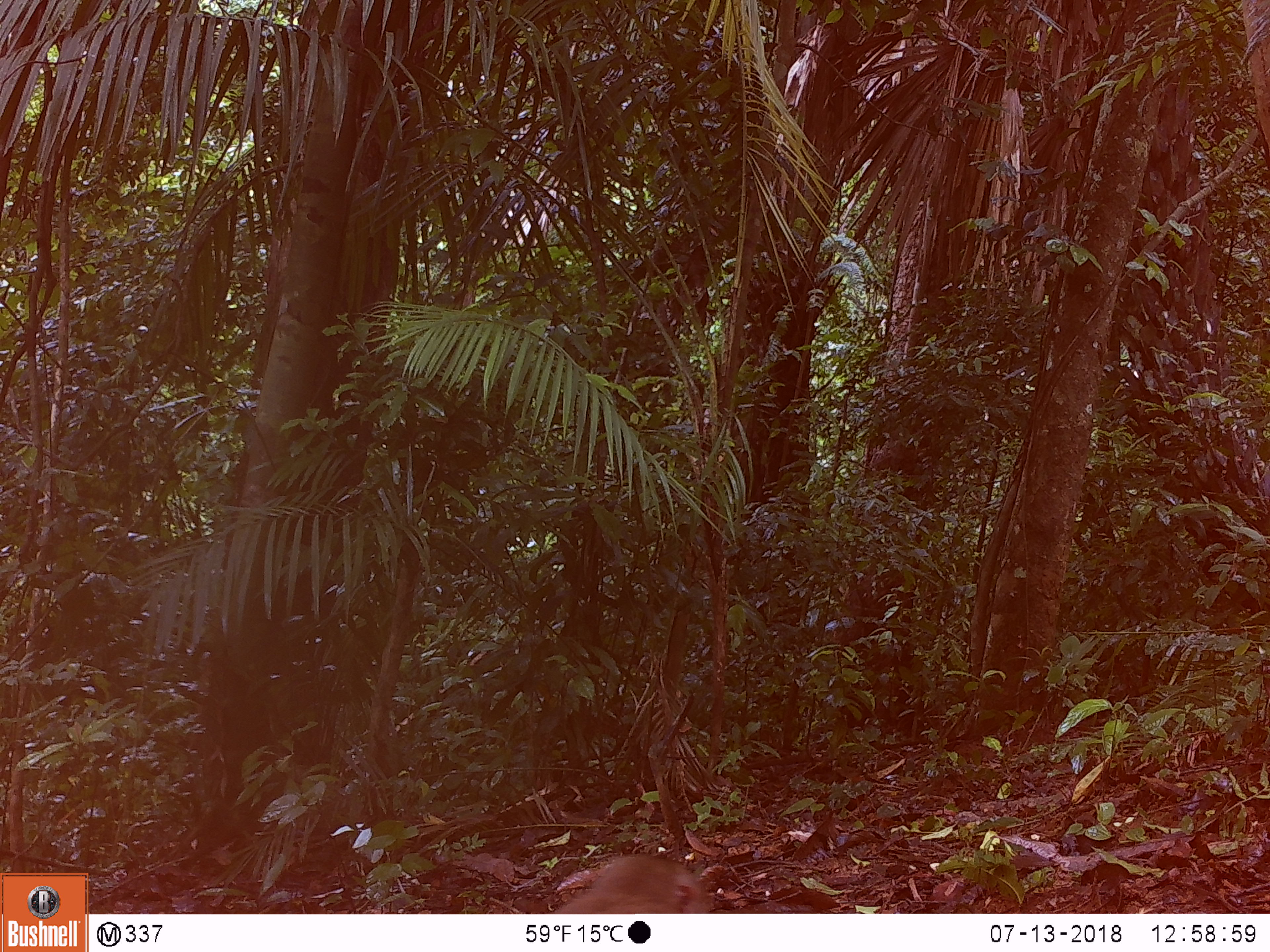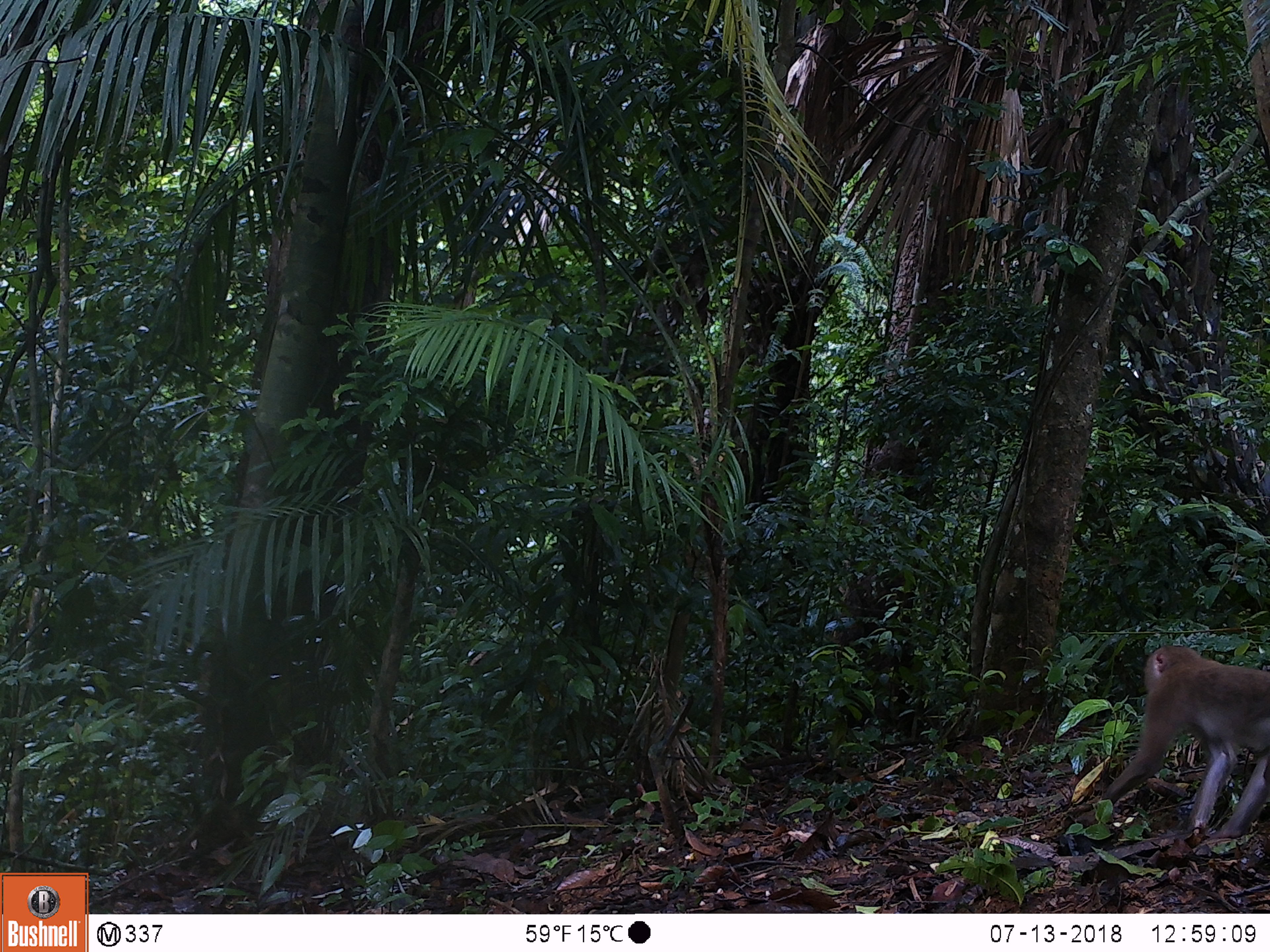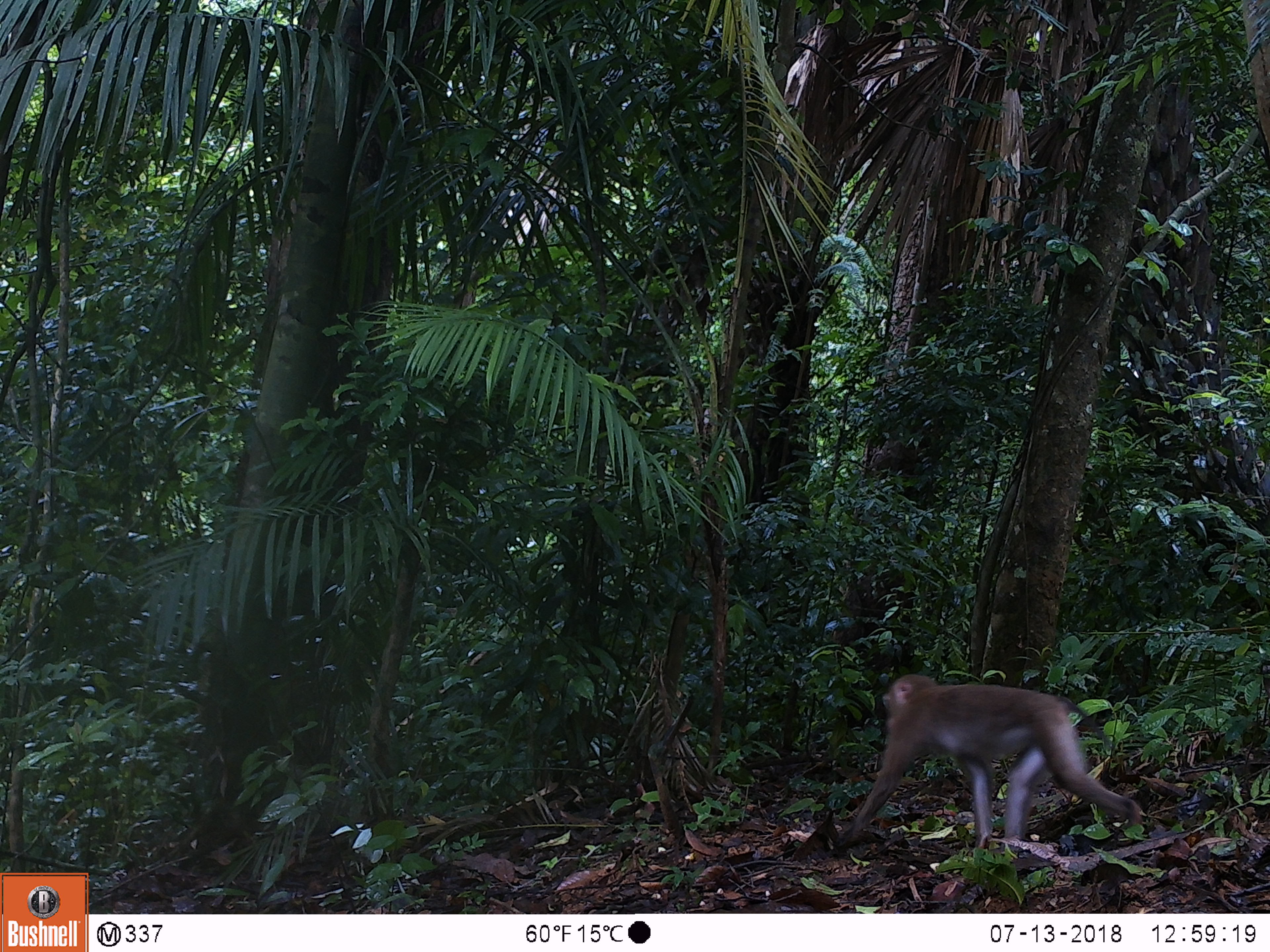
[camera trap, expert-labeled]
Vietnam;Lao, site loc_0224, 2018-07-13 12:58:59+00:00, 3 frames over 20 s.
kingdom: Animalia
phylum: Chordata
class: Mammalia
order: Primates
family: Cercopithecidae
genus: Macaca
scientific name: Macaca nemestrina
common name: pig-tailed macaque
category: pig tailed macaque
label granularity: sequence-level